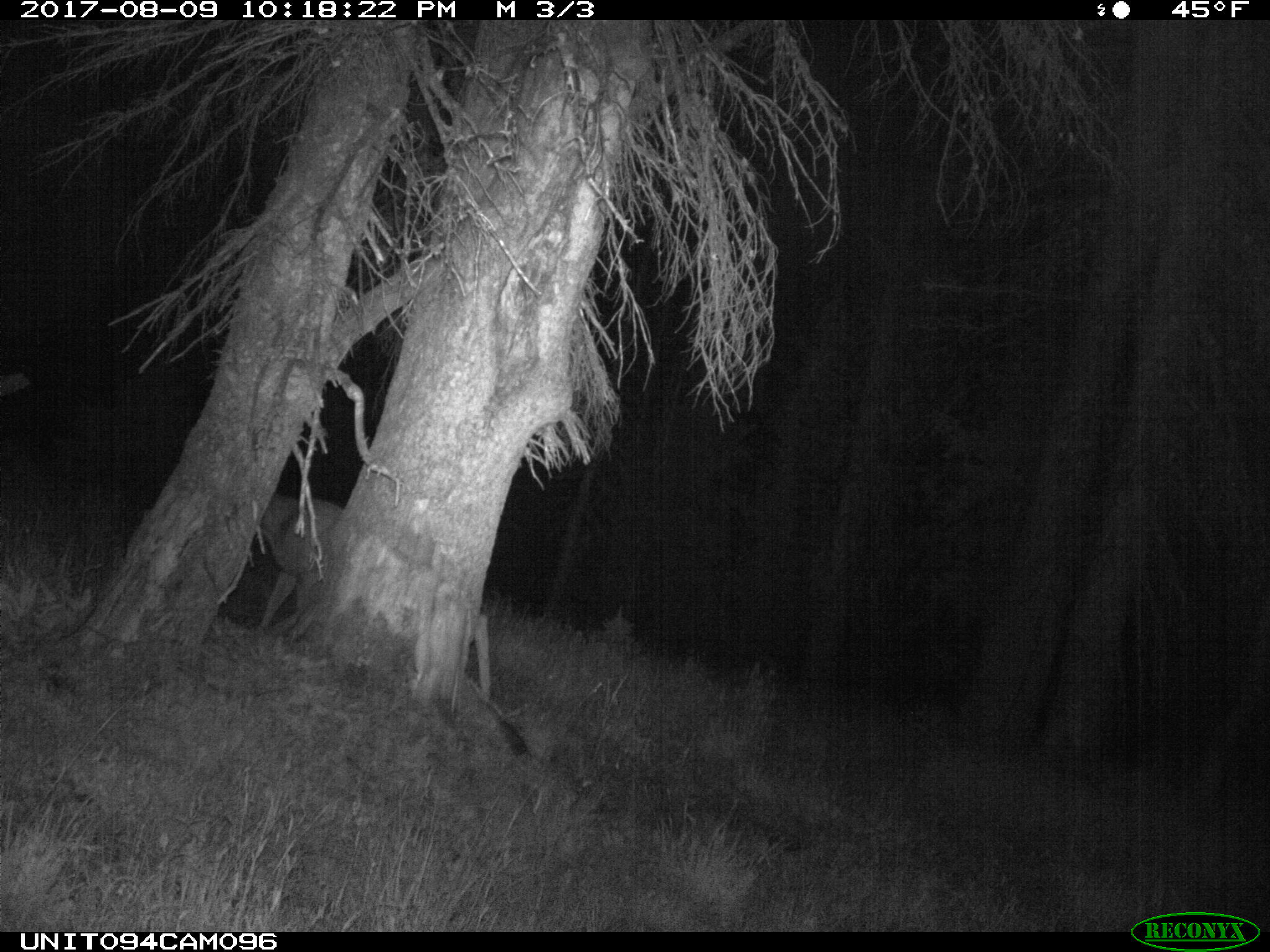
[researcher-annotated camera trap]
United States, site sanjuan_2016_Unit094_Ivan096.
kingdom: Animalia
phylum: Chordata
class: Mammalia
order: Artiodactyla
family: Cervidae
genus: Odocoileus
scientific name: Odocoileus hemionus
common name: mule deer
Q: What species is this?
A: Odocoileus hemionus (mule deer).